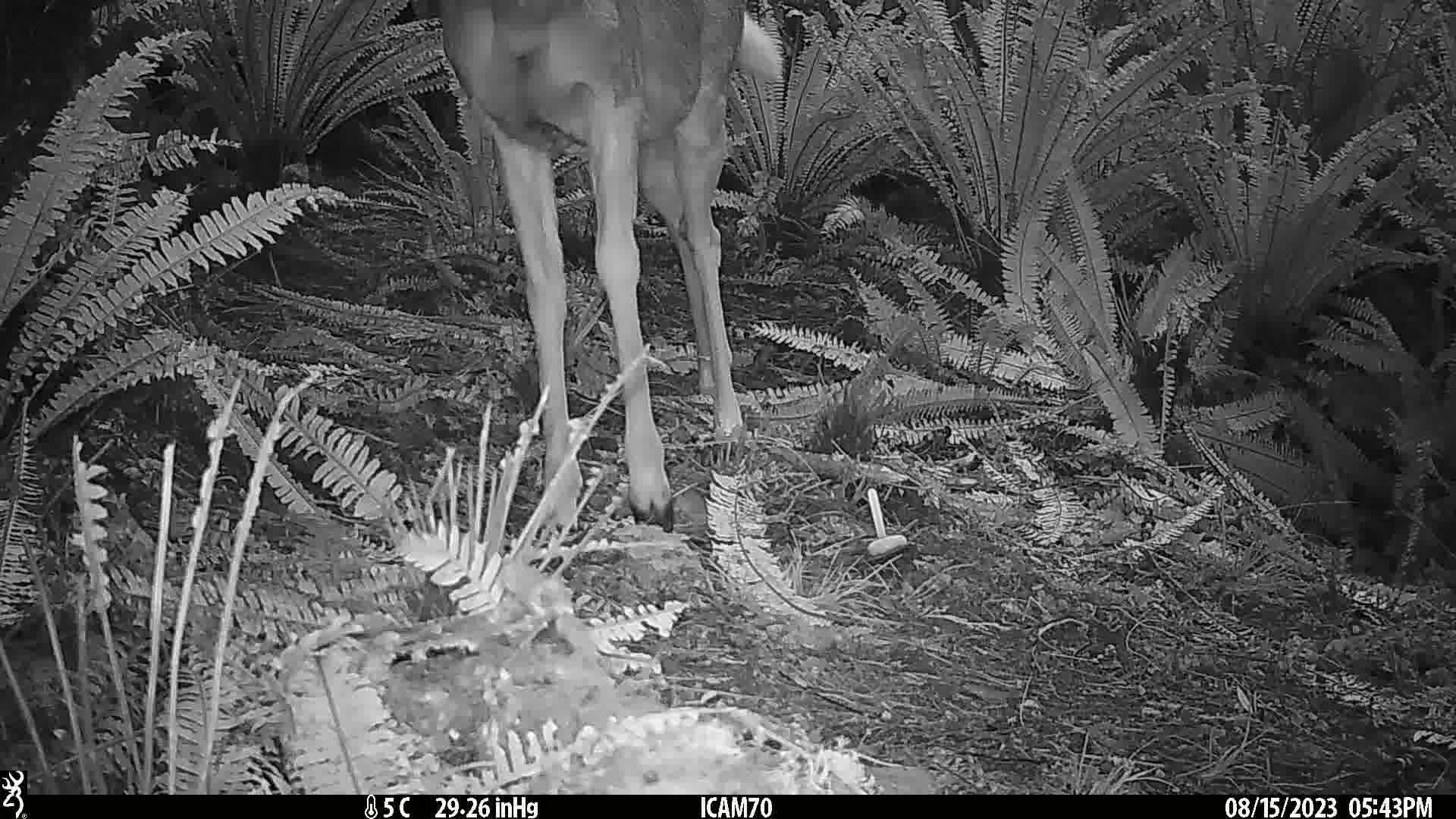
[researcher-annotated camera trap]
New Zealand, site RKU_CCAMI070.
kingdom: Animalia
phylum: Chordata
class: Mammalia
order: Artiodactyla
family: Cervidae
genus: Odocoileus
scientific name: Odocoileus virginianus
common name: white-tailed deer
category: white tailed deer